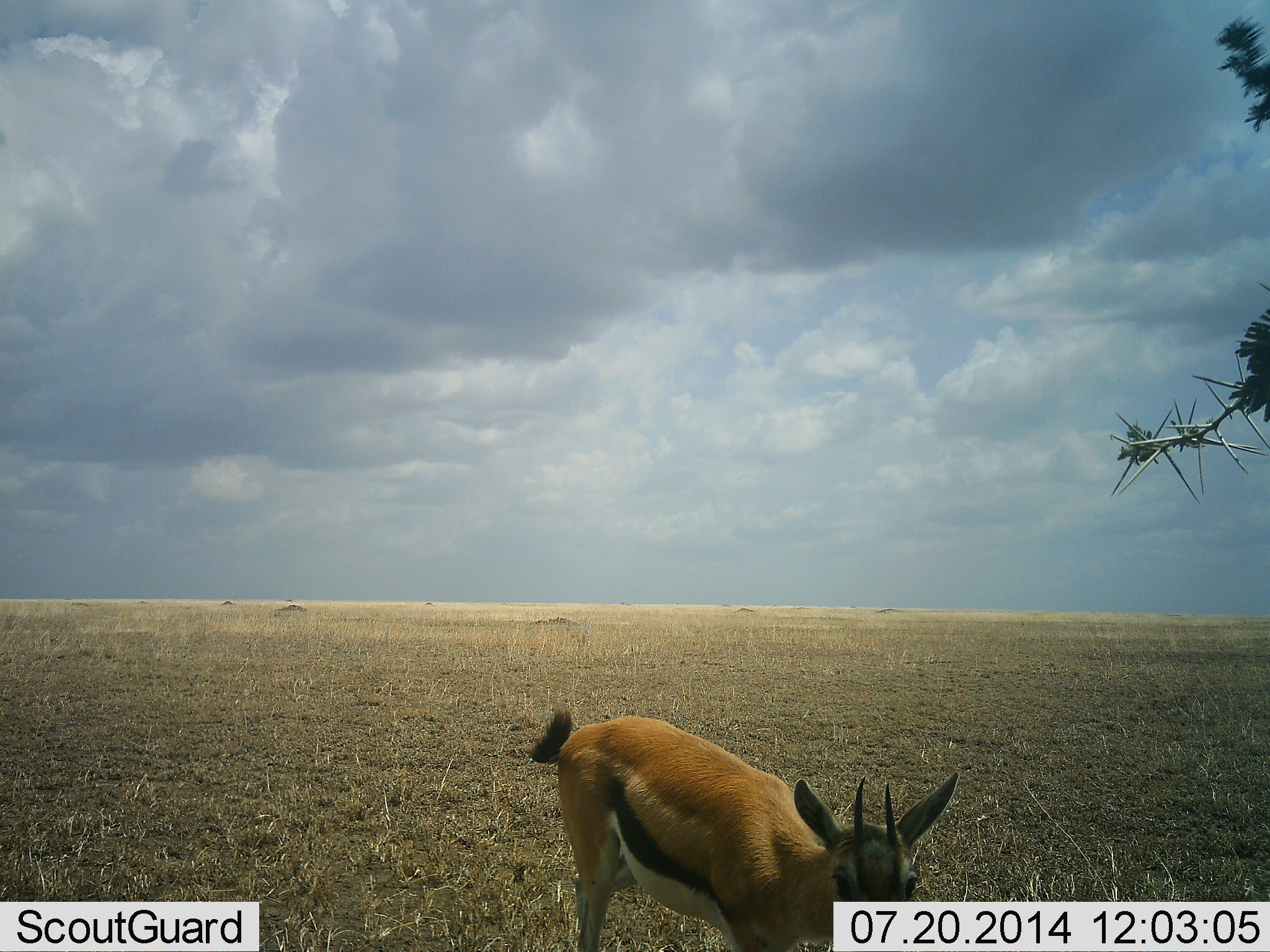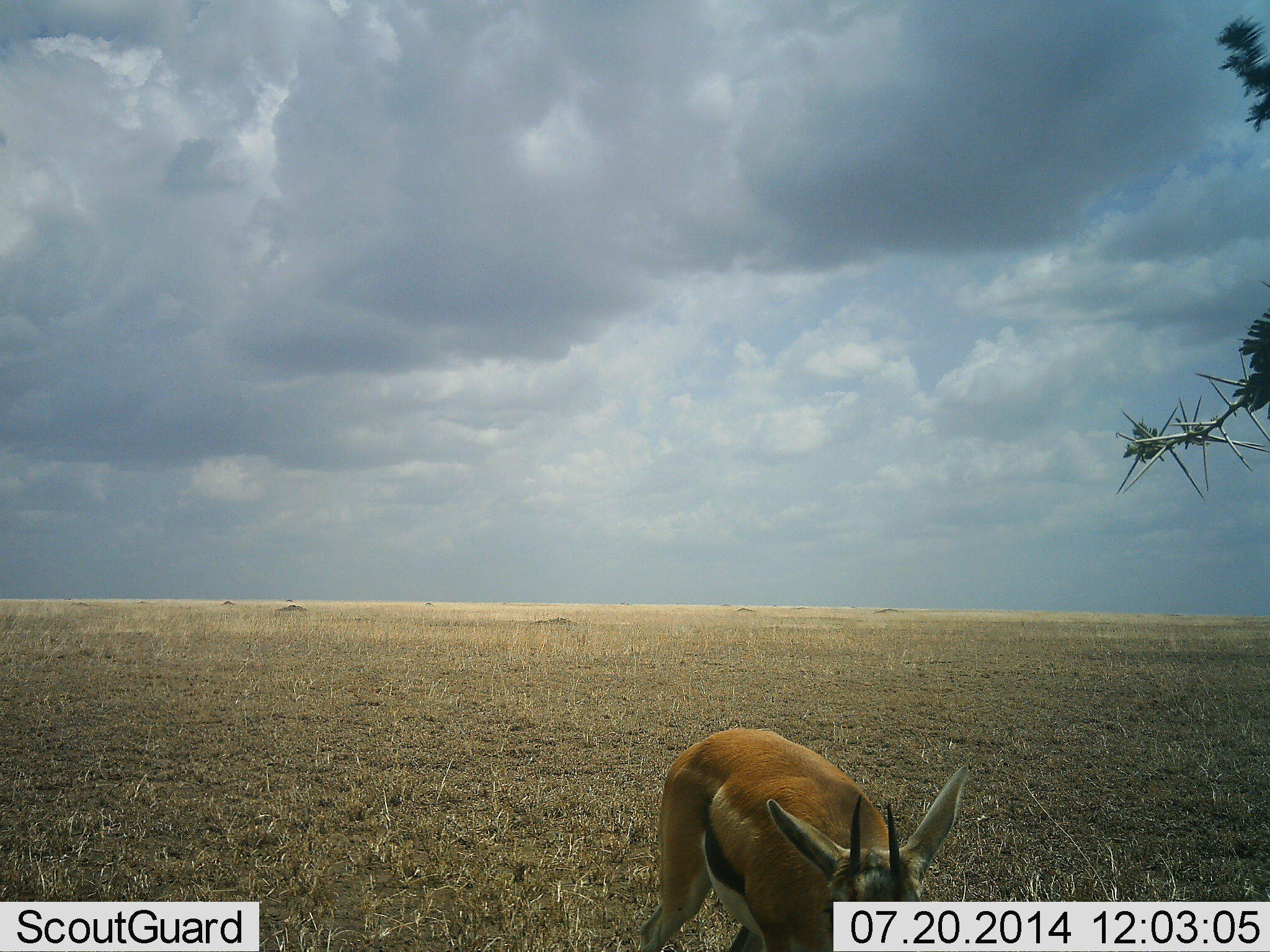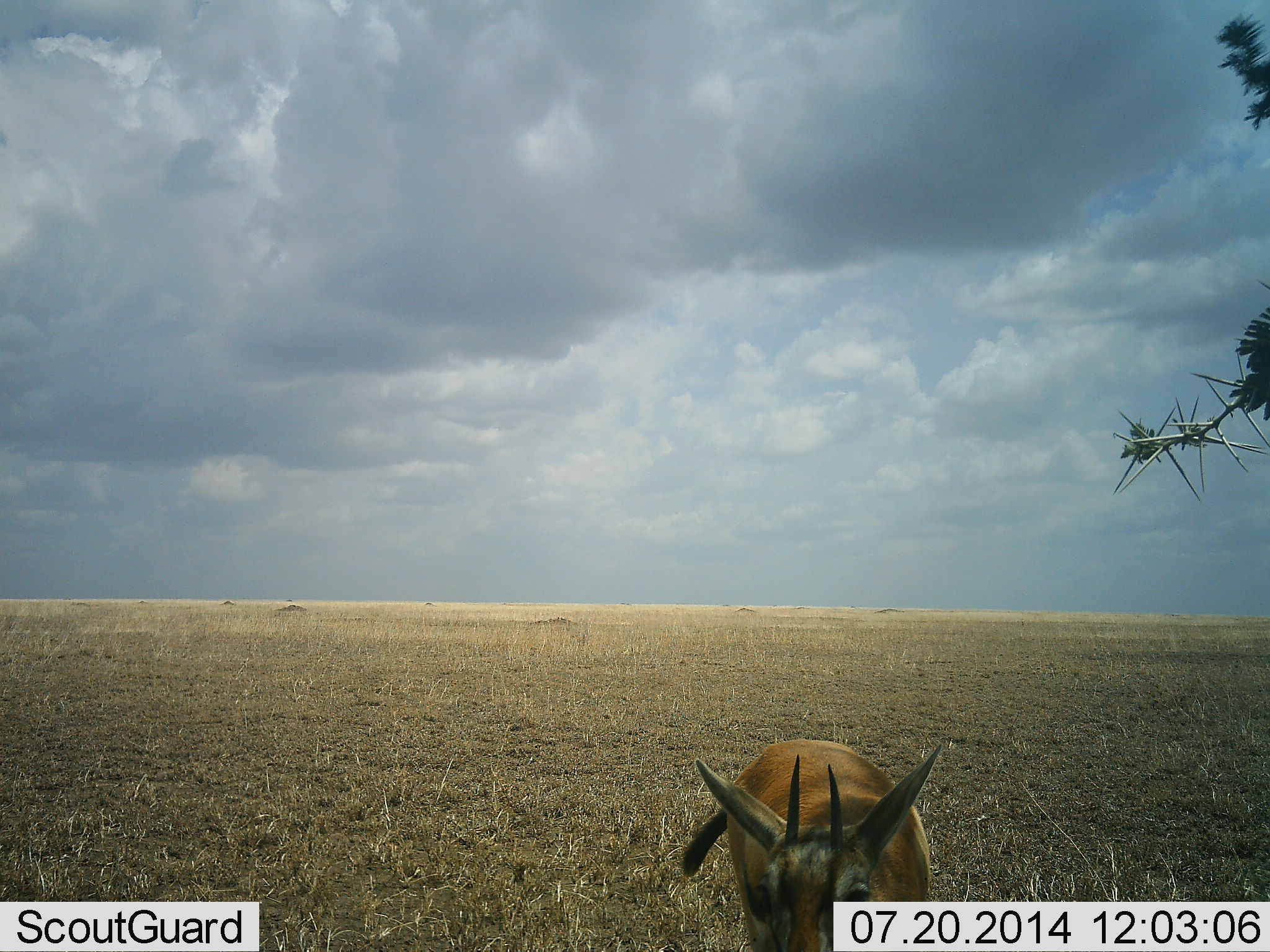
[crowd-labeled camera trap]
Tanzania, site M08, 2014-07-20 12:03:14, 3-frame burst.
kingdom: Animalia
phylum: Chordata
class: Mammalia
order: Artiodactyla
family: Bovidae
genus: Eudorcas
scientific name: Eudorcas thomsonii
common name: thomson's gazelle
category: gazellethomsons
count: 1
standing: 40%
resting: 0%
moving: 60%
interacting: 0%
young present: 0%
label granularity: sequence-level